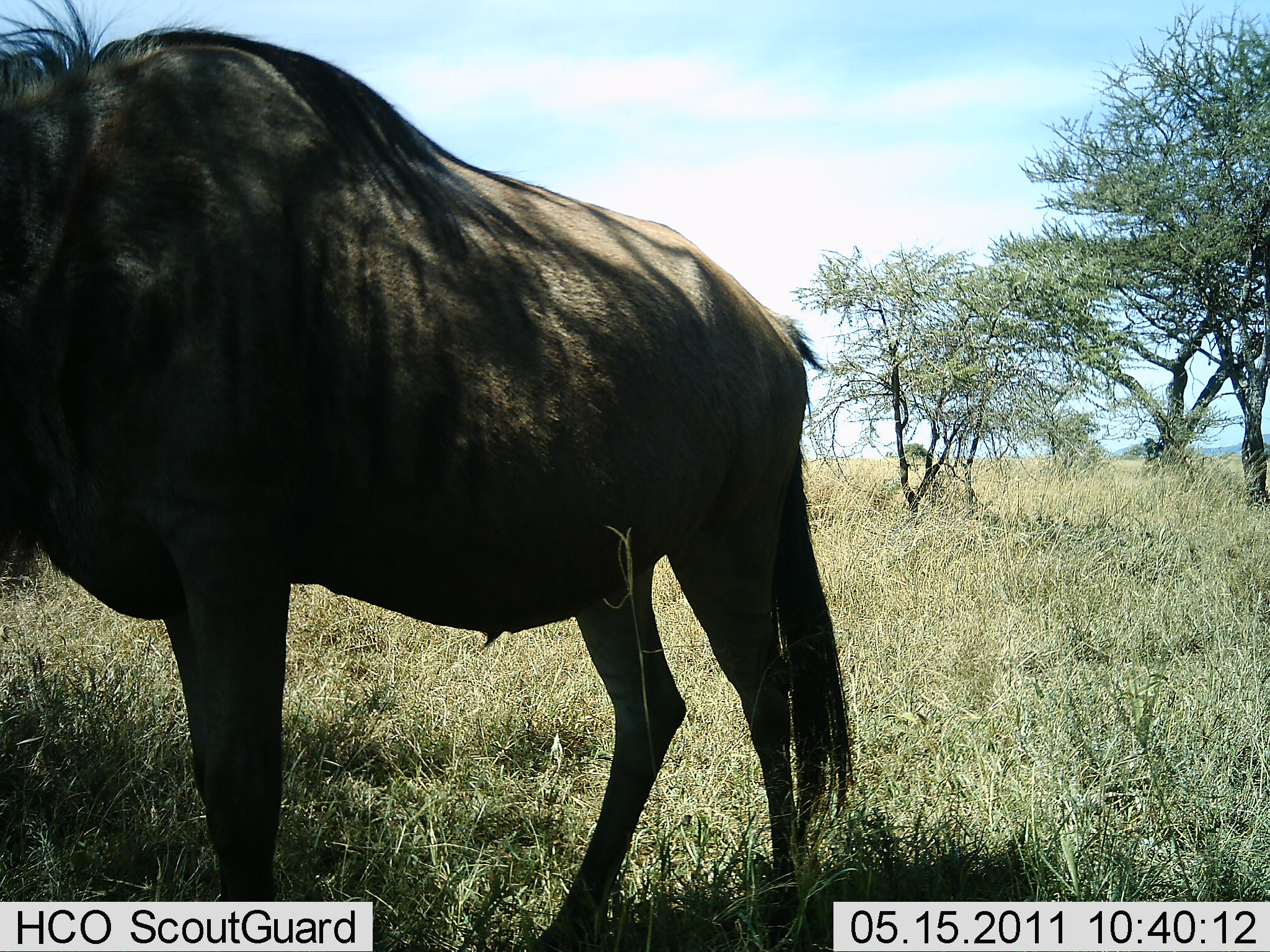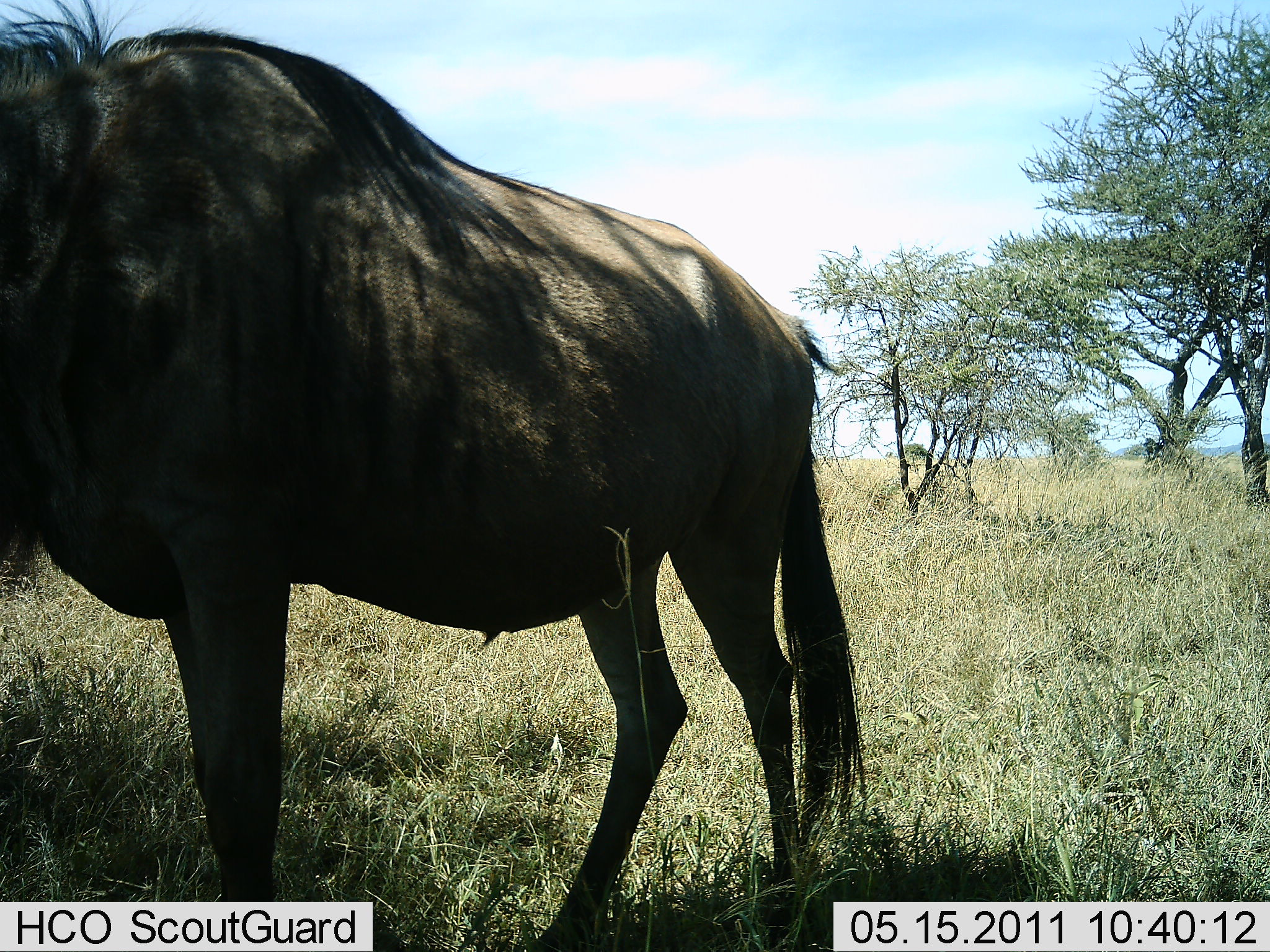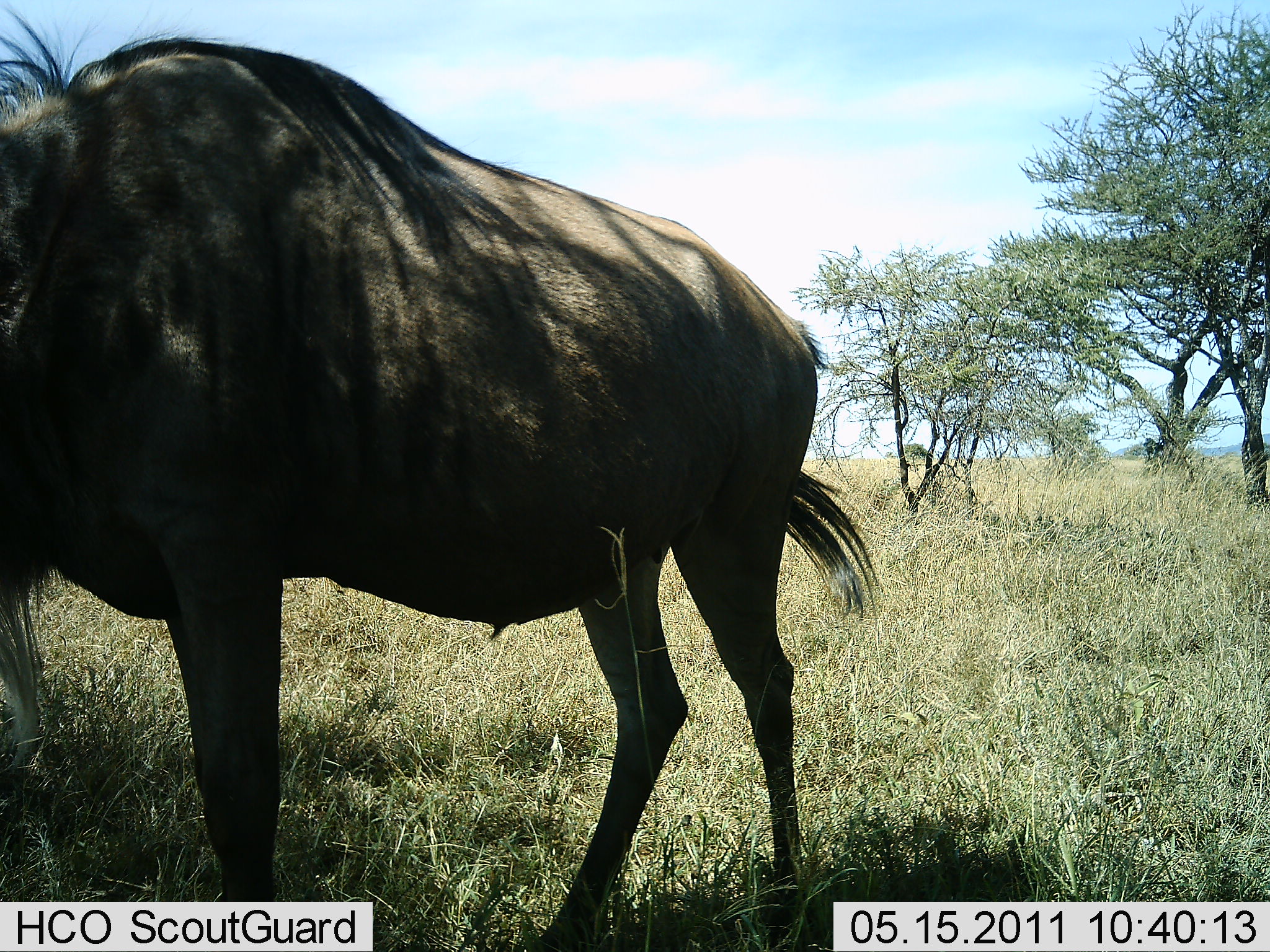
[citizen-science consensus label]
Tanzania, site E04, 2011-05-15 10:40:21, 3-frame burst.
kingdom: Animalia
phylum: Chordata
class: Mammalia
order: Artiodactyla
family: Bovidae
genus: Connochaetes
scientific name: Connochaetes taurinus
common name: blue wildebeest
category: wildebeest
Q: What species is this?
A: Wildebeest (blue wildebeest) (Connochaetes taurinus).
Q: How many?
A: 1.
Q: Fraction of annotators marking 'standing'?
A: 90%.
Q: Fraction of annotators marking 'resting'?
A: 0%.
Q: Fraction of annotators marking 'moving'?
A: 10%.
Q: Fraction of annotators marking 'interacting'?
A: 0%.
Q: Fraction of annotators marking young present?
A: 0%.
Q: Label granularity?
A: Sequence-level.